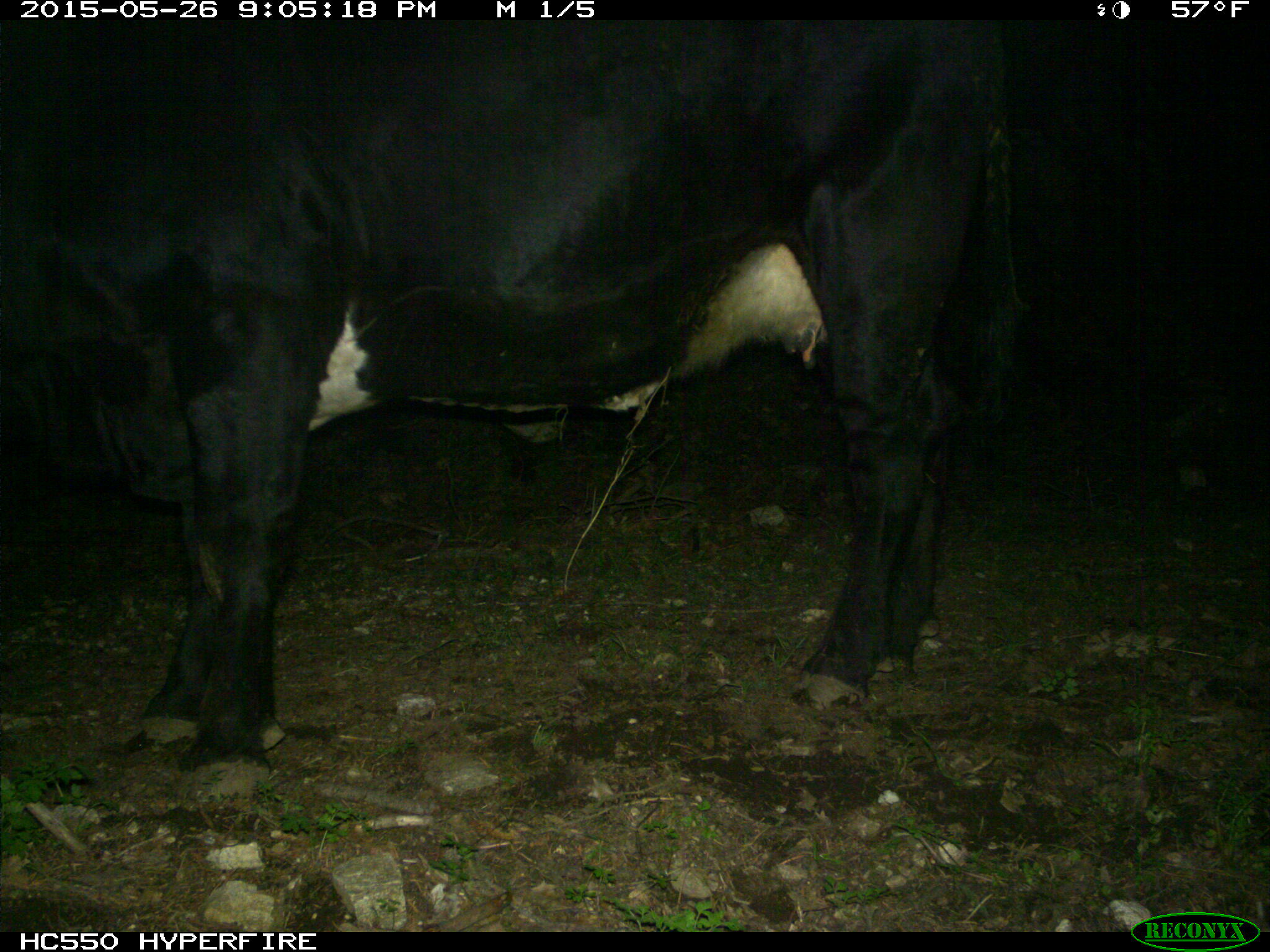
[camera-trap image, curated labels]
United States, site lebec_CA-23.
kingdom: Animalia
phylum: Chordata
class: Mammalia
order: Artiodactyla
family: Bovidae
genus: Bos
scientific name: Bos taurus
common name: domestic cow